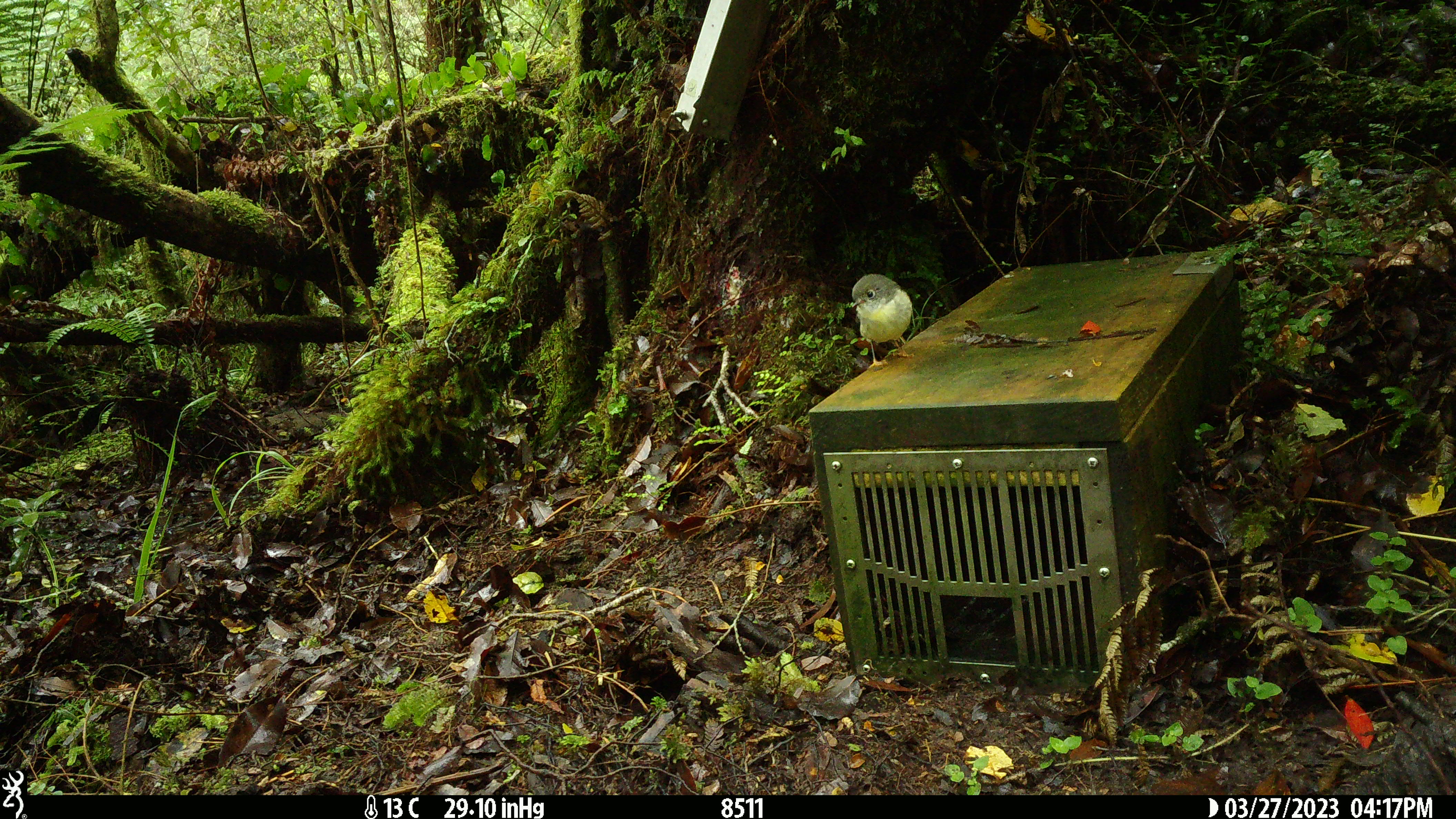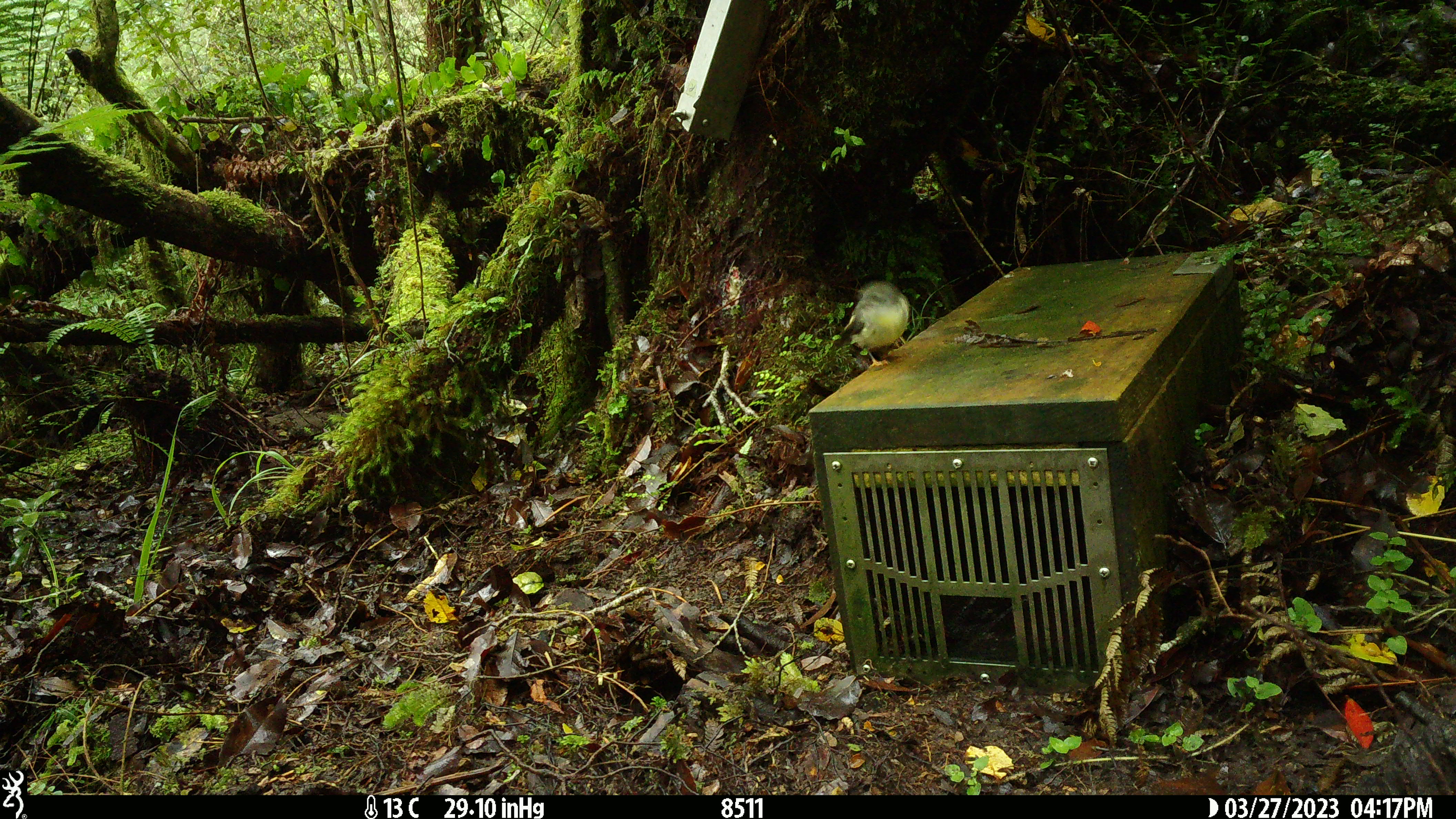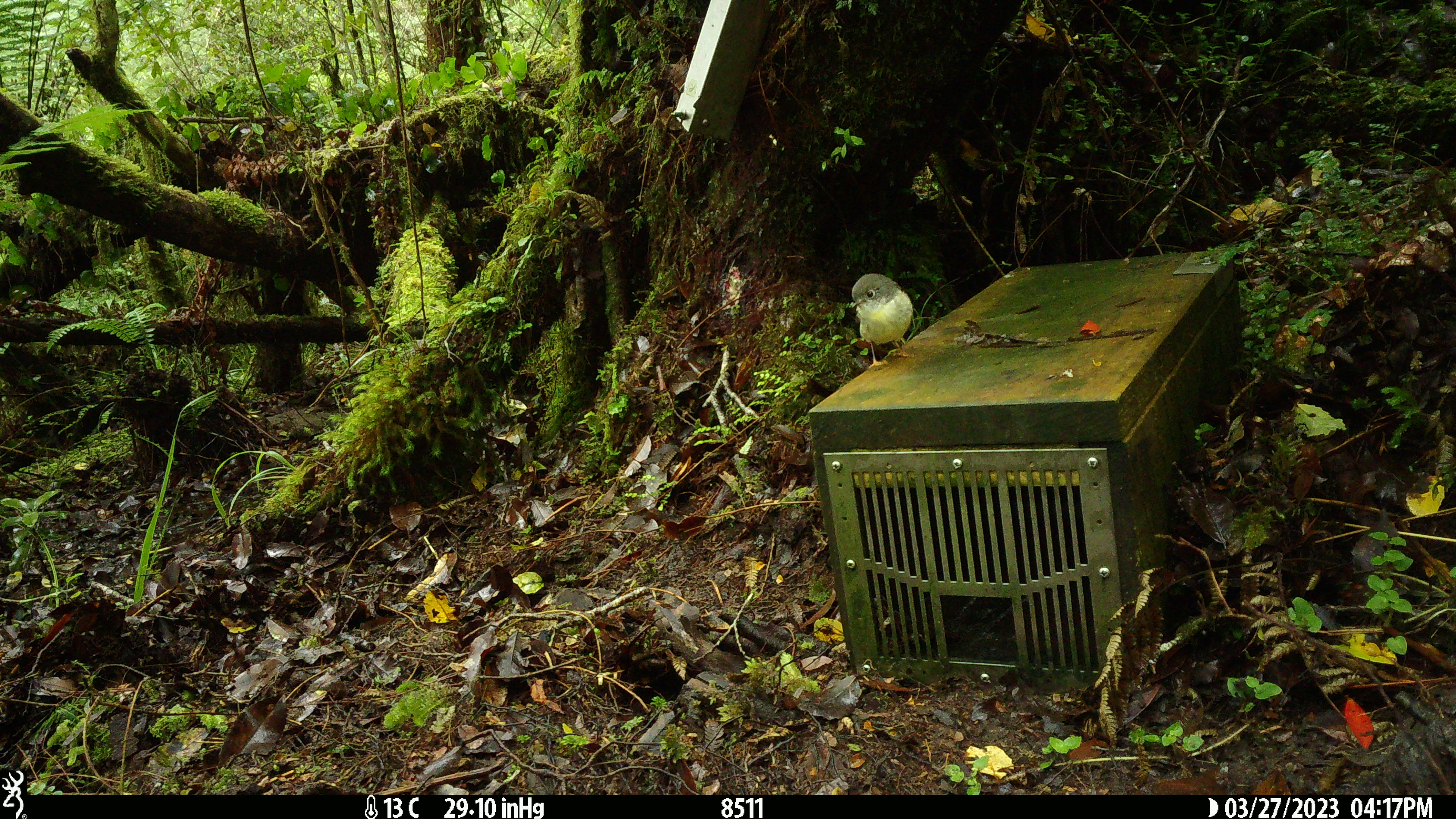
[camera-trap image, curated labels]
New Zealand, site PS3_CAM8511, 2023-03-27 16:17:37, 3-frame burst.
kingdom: Animalia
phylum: Chordata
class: Aves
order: Passeriformes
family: Petroicidae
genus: Petroica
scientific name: Petroica macrocephala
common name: tomtit